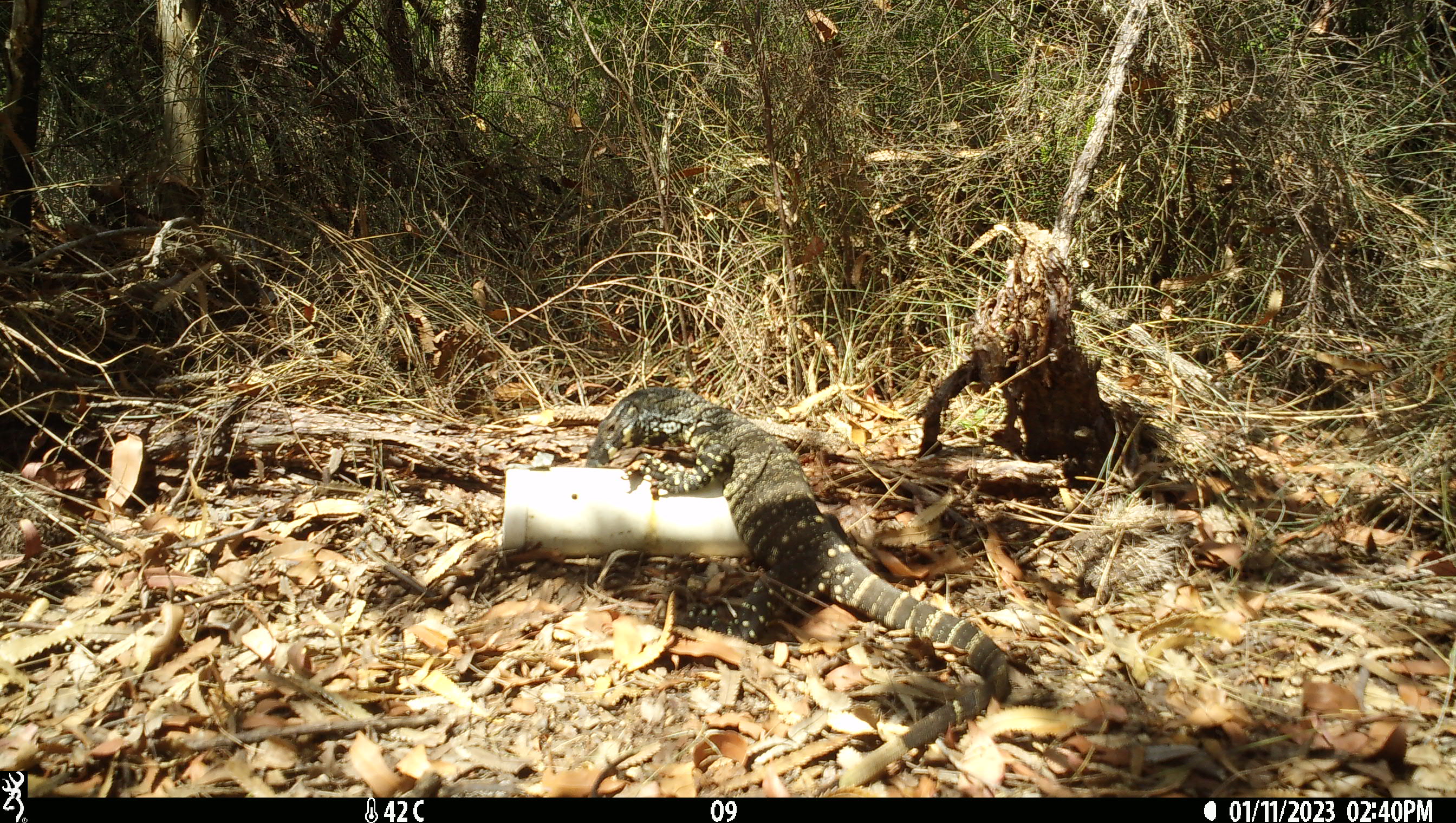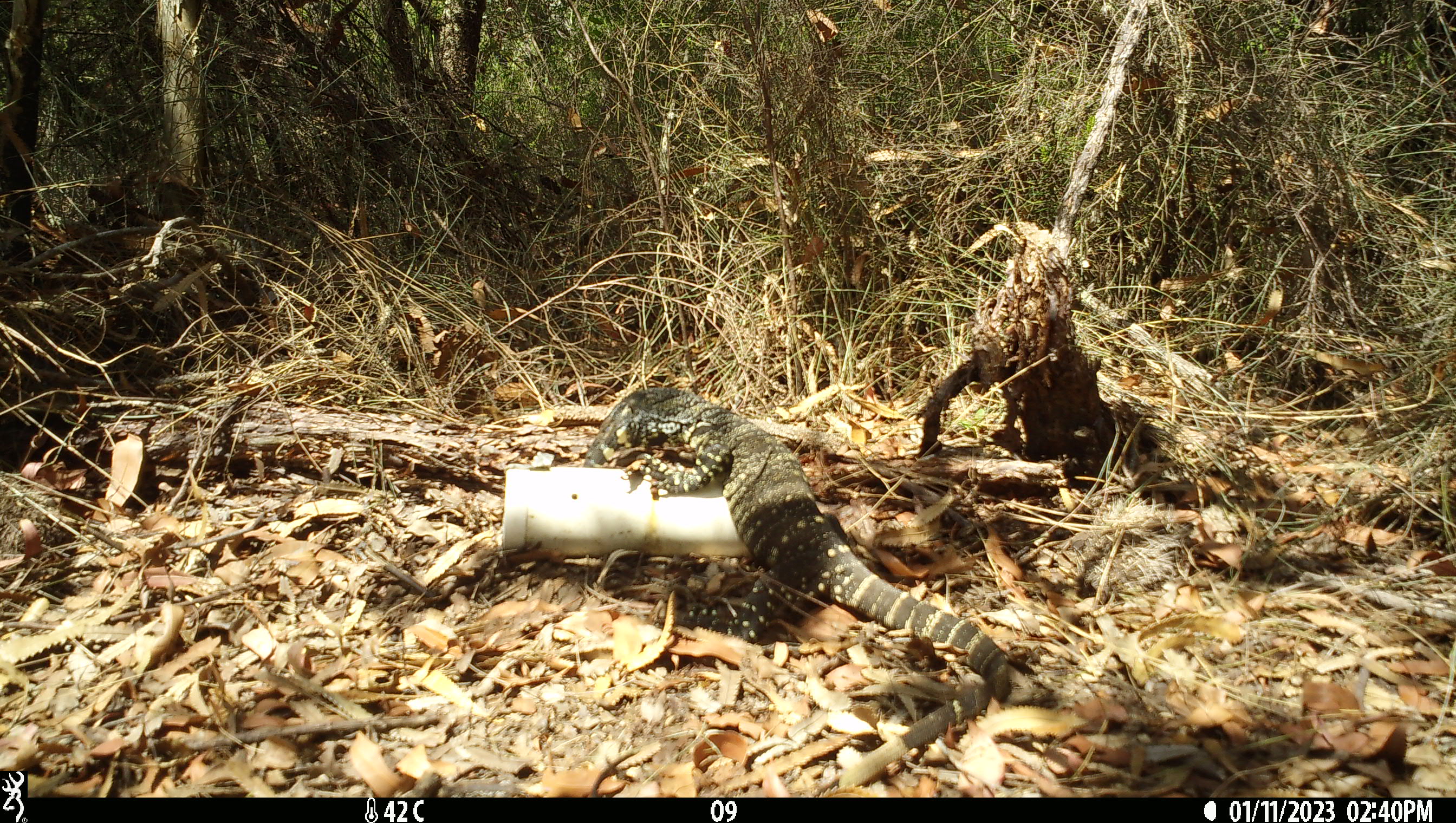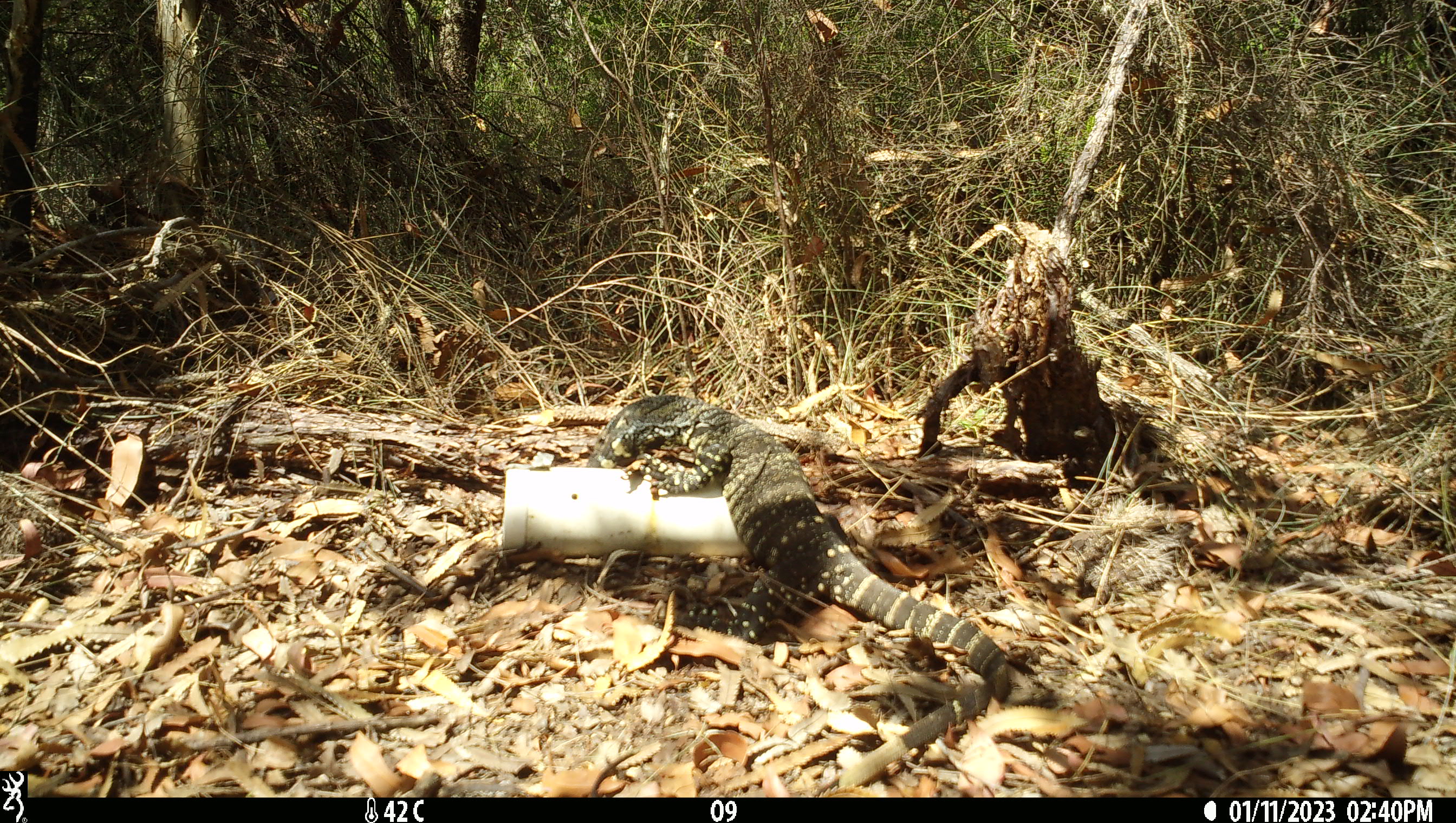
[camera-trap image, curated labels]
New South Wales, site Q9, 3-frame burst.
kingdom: Animalia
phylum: Chordata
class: Reptilia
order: Squamata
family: Varanidae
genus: Varanus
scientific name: Varanus varius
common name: lace monitor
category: goanna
Goanna (lace monitor) (Varanus varius).